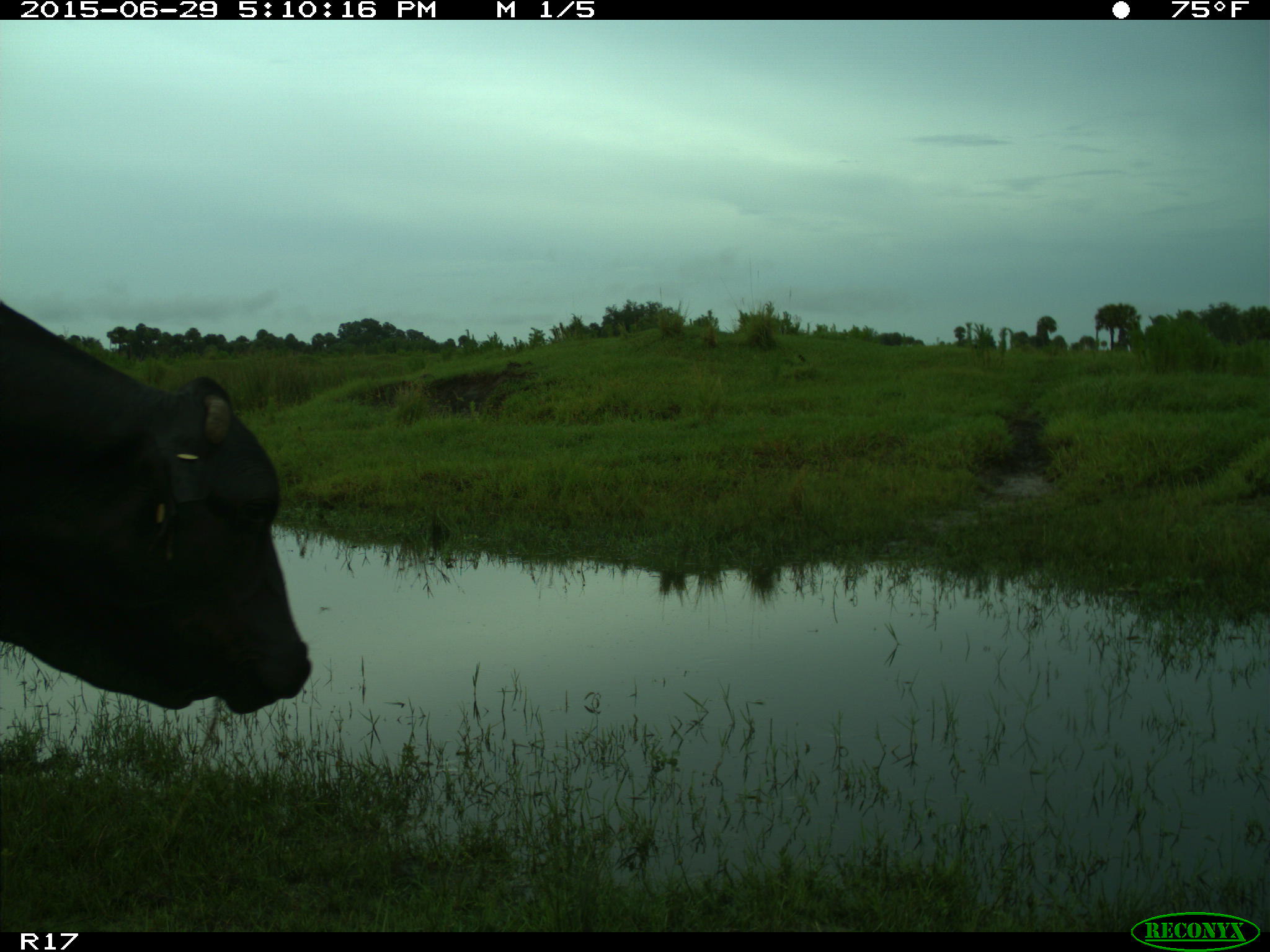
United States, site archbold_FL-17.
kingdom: Animalia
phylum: Chordata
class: Mammalia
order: Artiodactyla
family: Bovidae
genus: Bos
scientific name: Bos taurus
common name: domestic cow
Bos taurus (domestic cow).